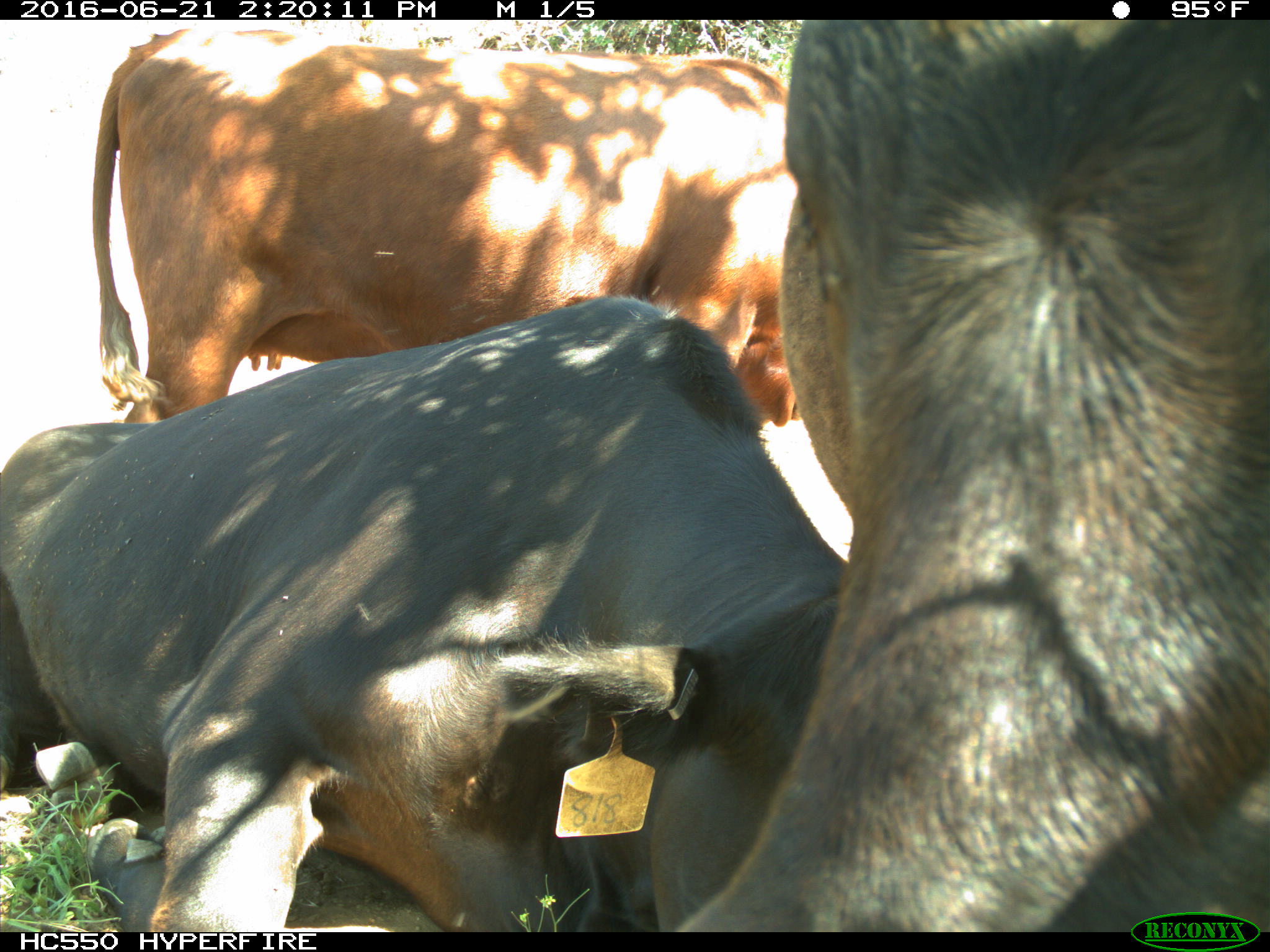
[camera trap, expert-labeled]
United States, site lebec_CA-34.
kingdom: Animalia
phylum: Chordata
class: Mammalia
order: Artiodactyla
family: Bovidae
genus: Bos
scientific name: Bos taurus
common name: domestic cow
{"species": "Bos taurus (domestic cow)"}